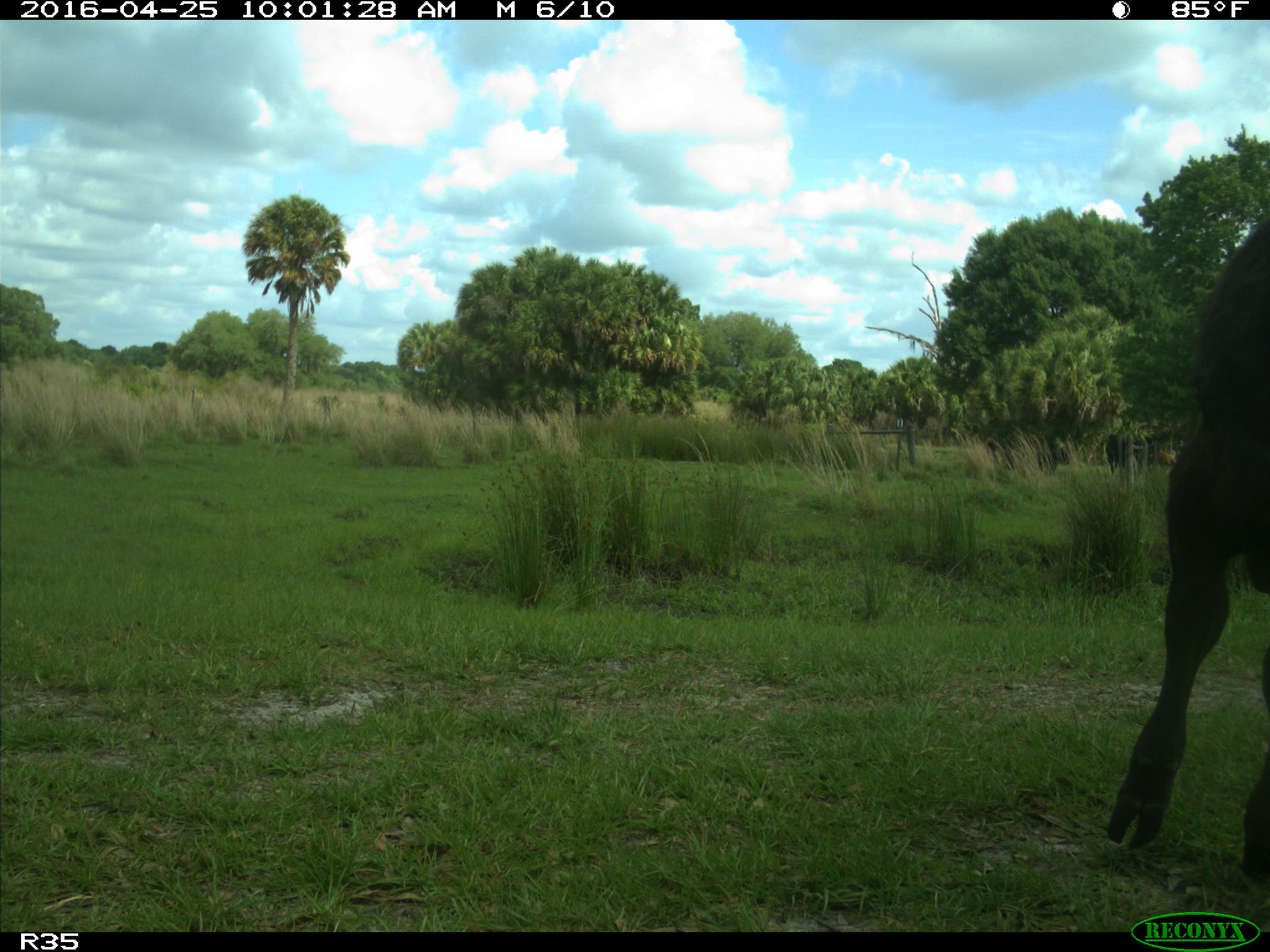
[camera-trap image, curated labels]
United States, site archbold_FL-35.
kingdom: Animalia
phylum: Chordata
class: Mammalia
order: Artiodactyla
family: Bovidae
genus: Bos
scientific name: Bos taurus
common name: domestic cow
Bos taurus (domestic cow).